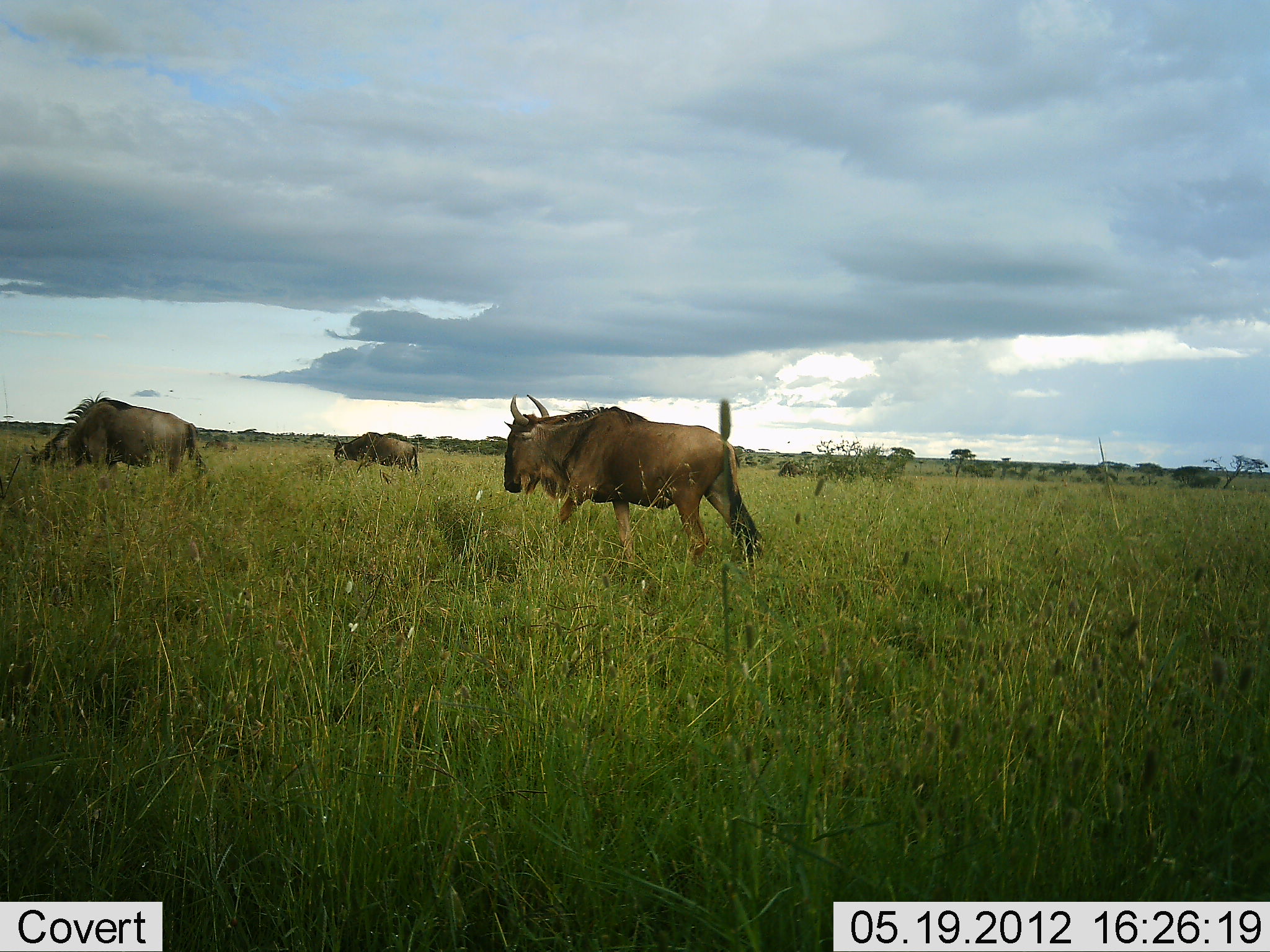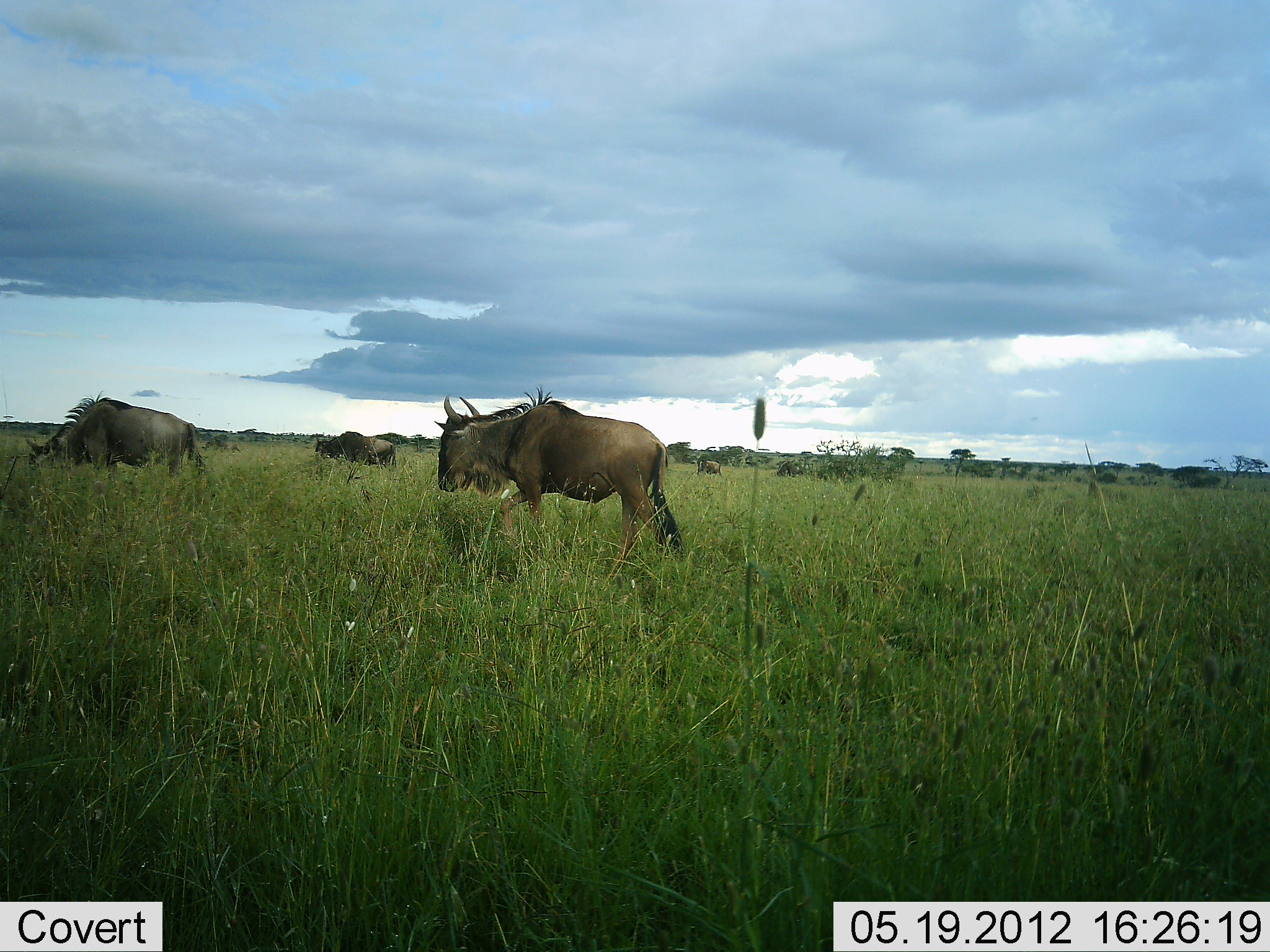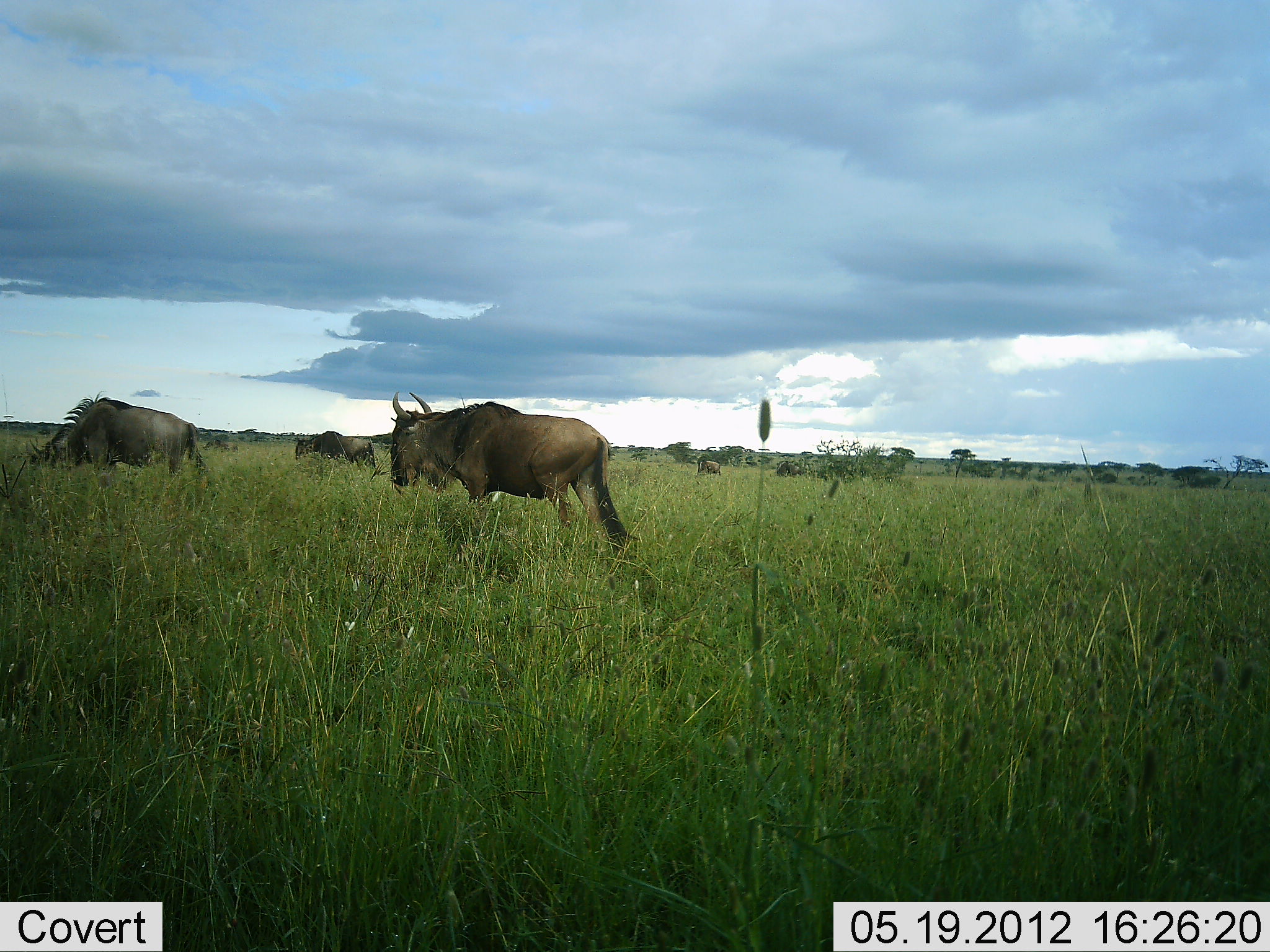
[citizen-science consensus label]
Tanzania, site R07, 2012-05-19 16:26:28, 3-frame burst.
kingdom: Animalia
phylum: Chordata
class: Mammalia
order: Artiodactyla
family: Bovidae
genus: Connochaetes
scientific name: Connochaetes taurinus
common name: blue wildebeest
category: wildebeest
Wildebeest (blue wildebeest) (Connochaetes taurinus), count 5. Behavior (volunteer vote fractions): standing 30%, resting 0%, moving 80%, interacting 0%. Young present (vote fraction): 0%. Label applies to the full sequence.